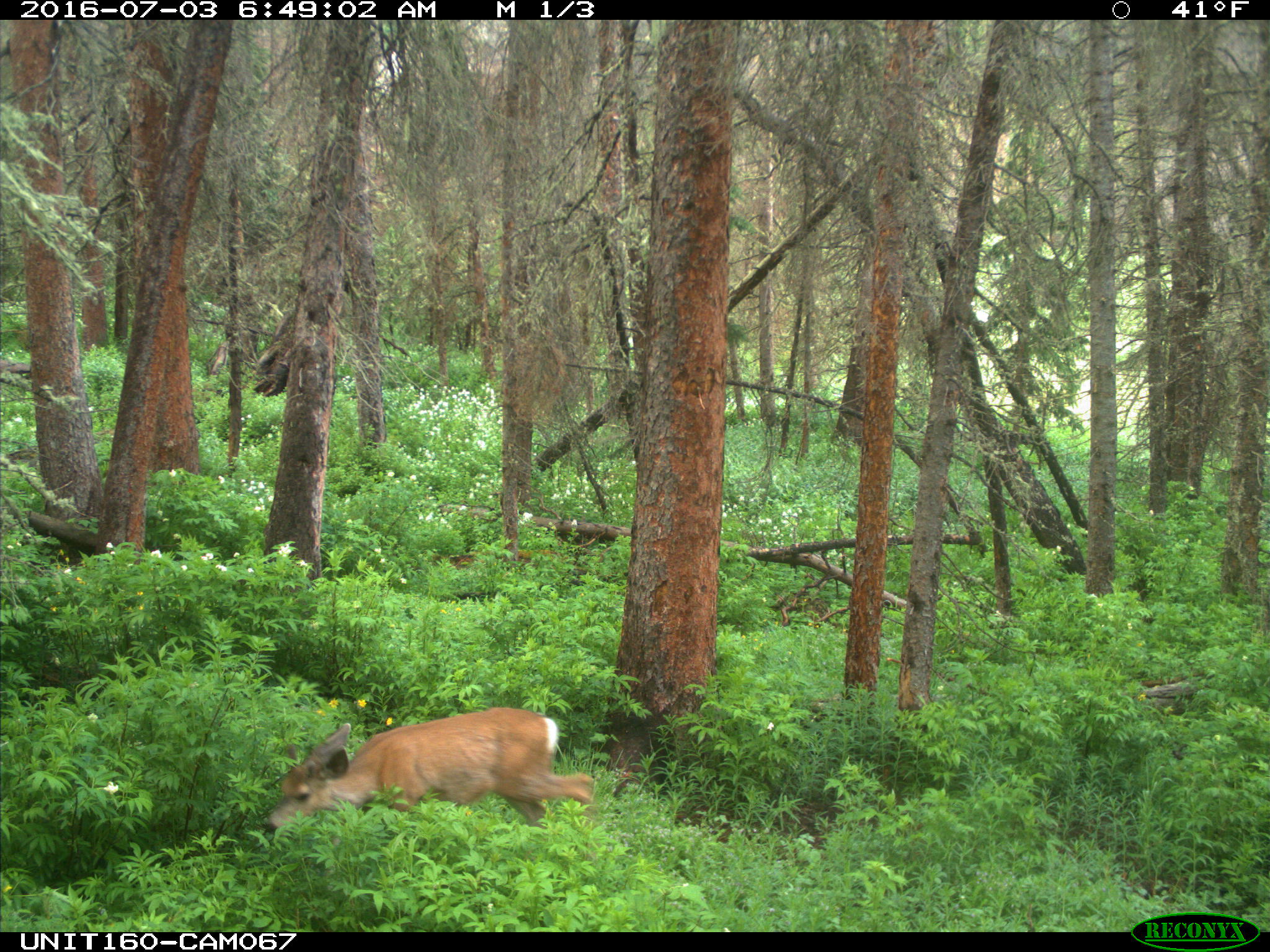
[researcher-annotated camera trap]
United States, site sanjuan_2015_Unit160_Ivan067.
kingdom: Animalia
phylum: Chordata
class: Mammalia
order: Artiodactyla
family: Cervidae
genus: Odocoileus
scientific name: Odocoileus hemionus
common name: mule deer